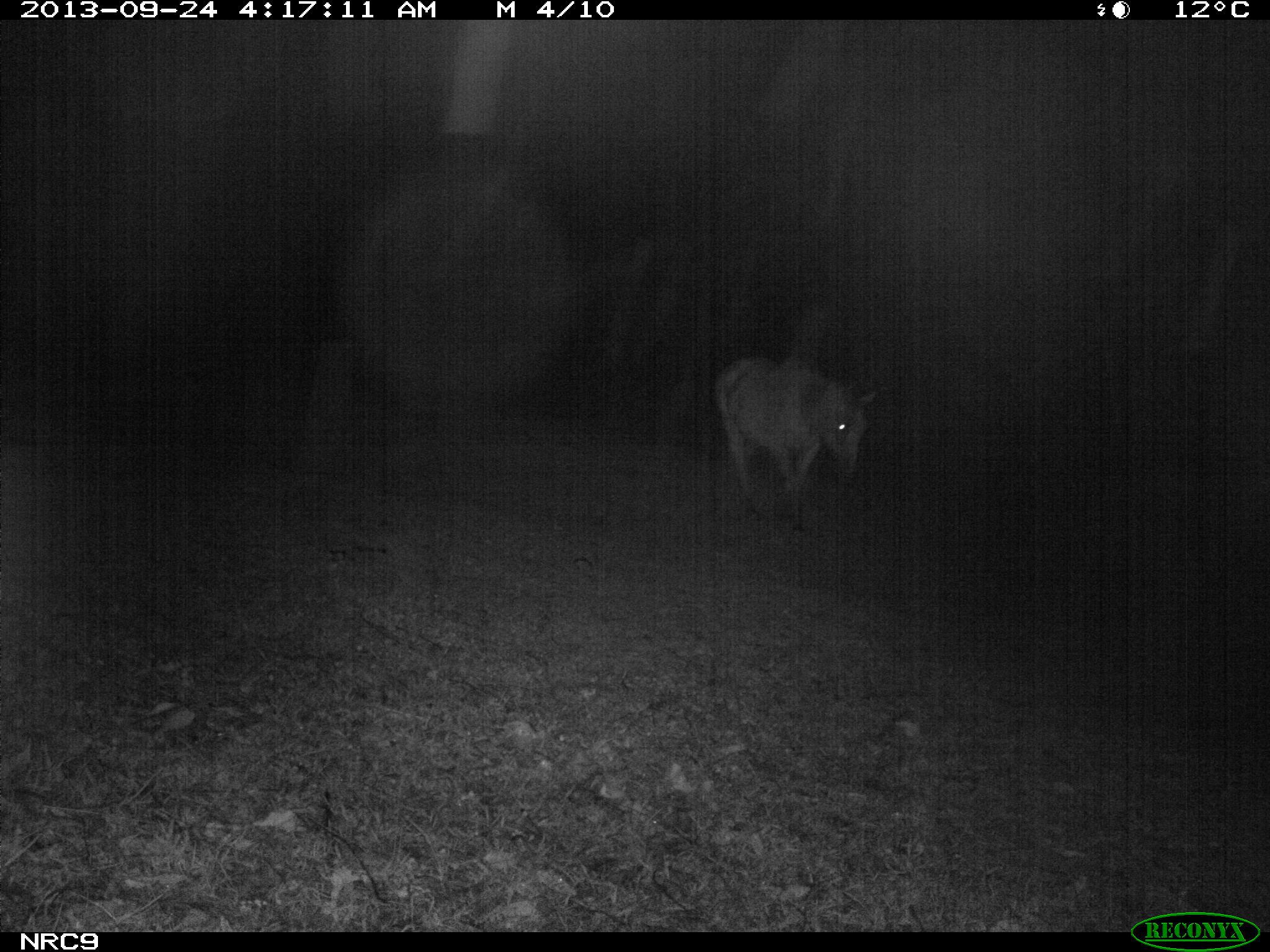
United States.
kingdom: Animalia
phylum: Chordata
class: Mammalia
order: Perissodactyla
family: Equidae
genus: Equus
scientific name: Equus caballus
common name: horse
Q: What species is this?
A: Horse (Equus caballus).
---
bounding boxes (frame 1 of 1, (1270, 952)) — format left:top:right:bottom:
Horse: 705:346:877:532